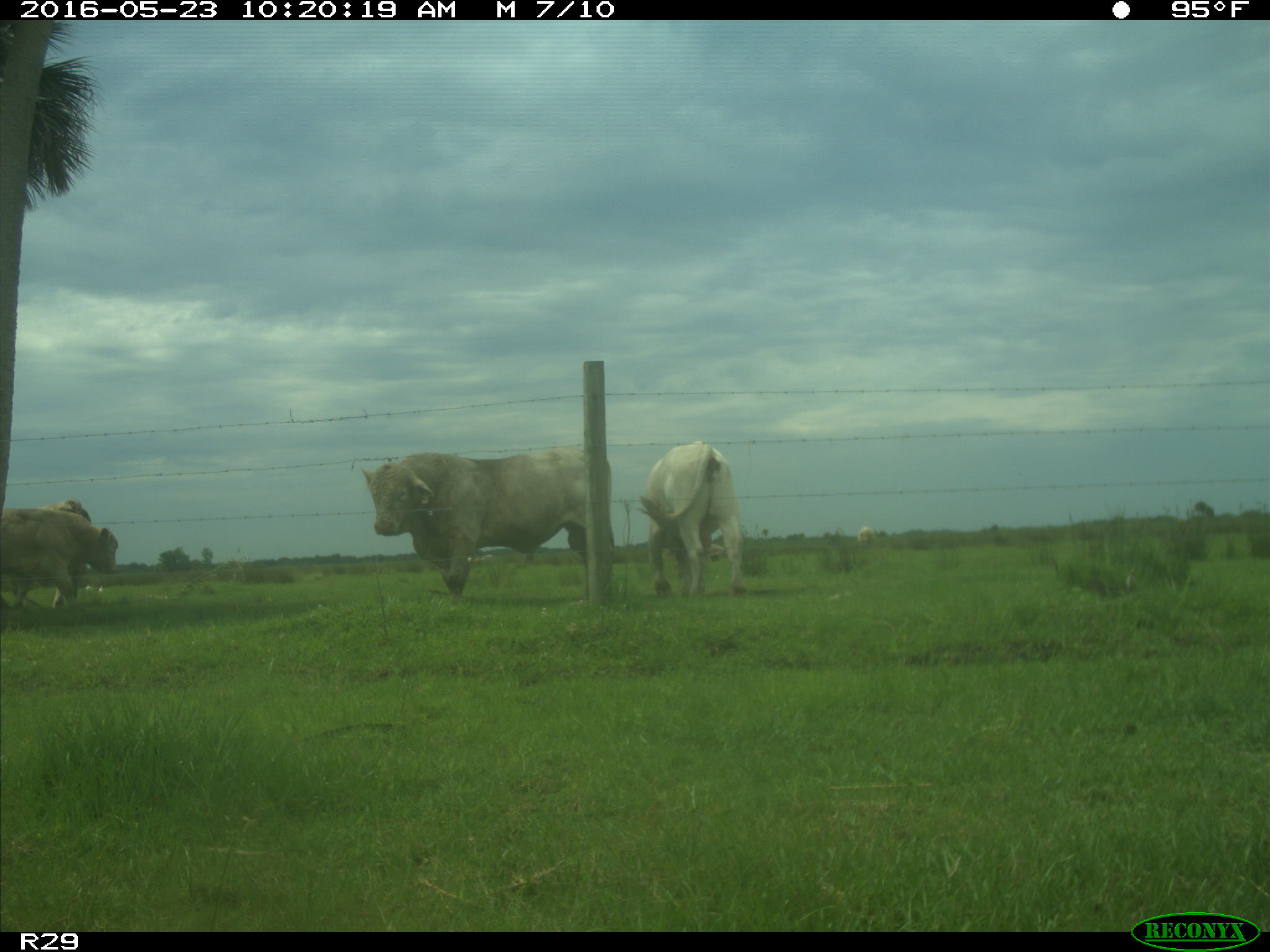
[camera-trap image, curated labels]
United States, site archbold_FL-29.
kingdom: Animalia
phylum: Chordata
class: Mammalia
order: Artiodactyla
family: Bovidae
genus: Bos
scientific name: Bos taurus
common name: domestic cow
Bos taurus (domestic cow).